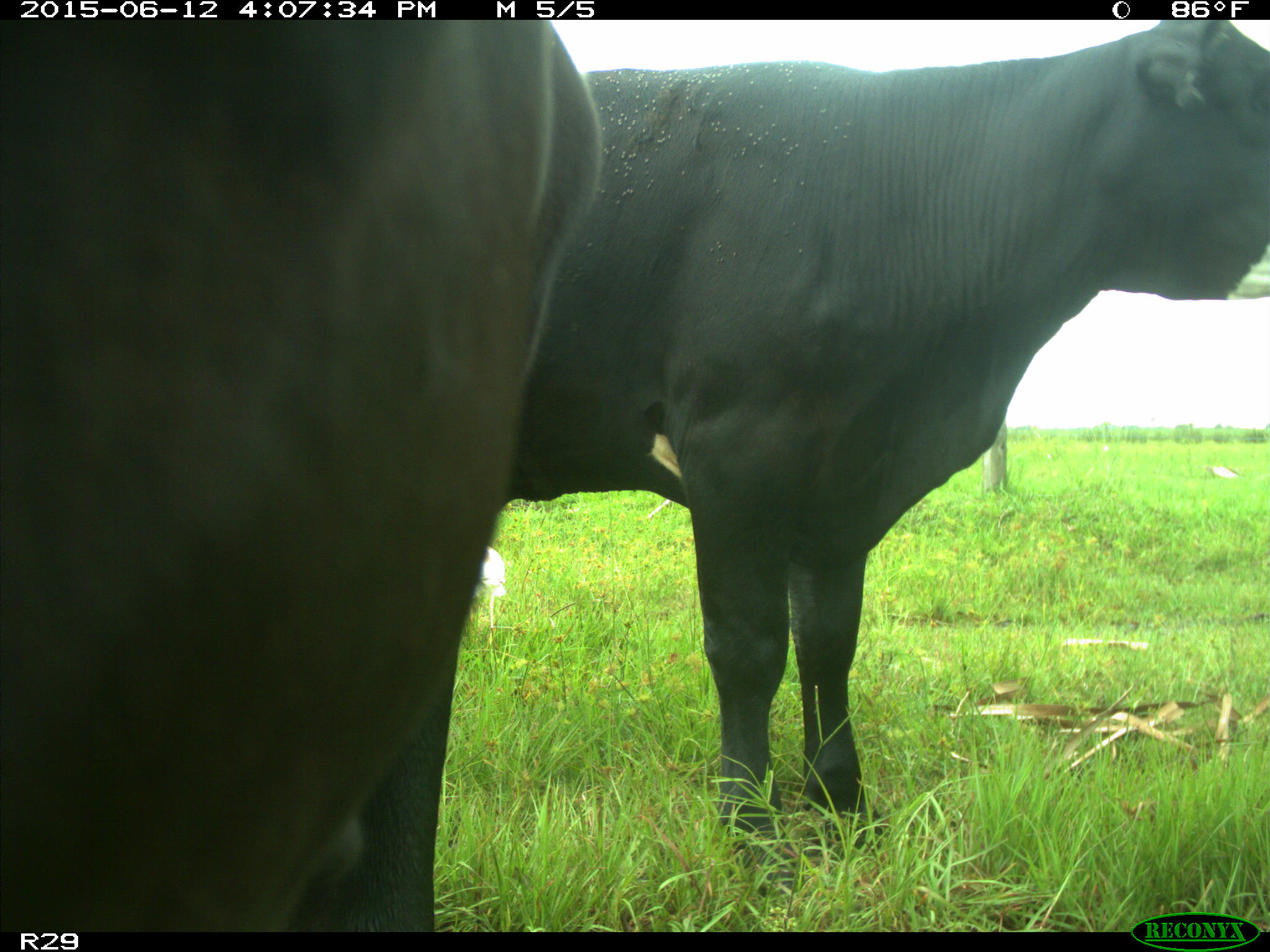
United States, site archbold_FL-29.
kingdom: Animalia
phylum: Chordata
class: Mammalia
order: Artiodactyla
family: Bovidae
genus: Bos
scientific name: Bos taurus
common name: domestic cow